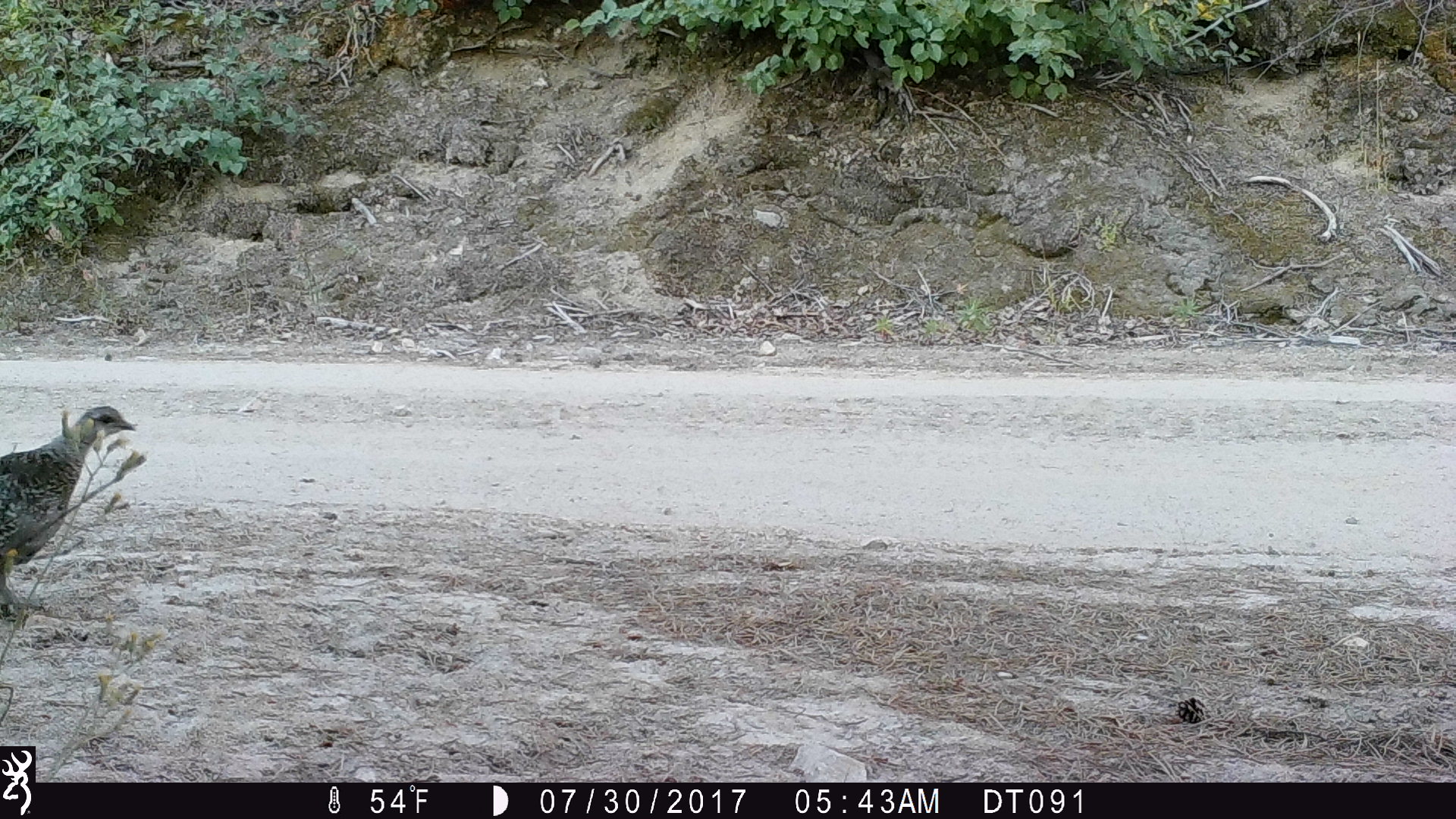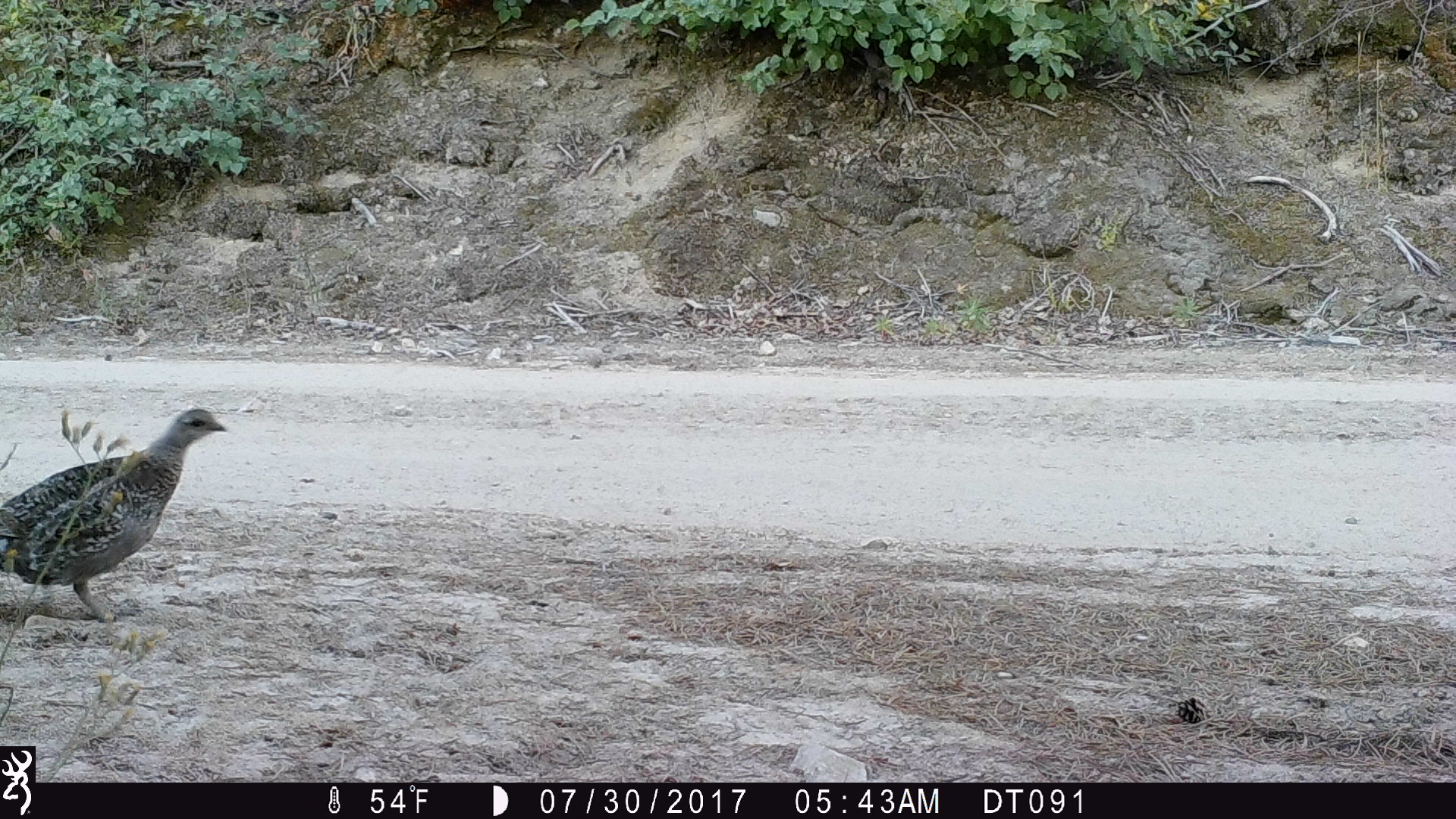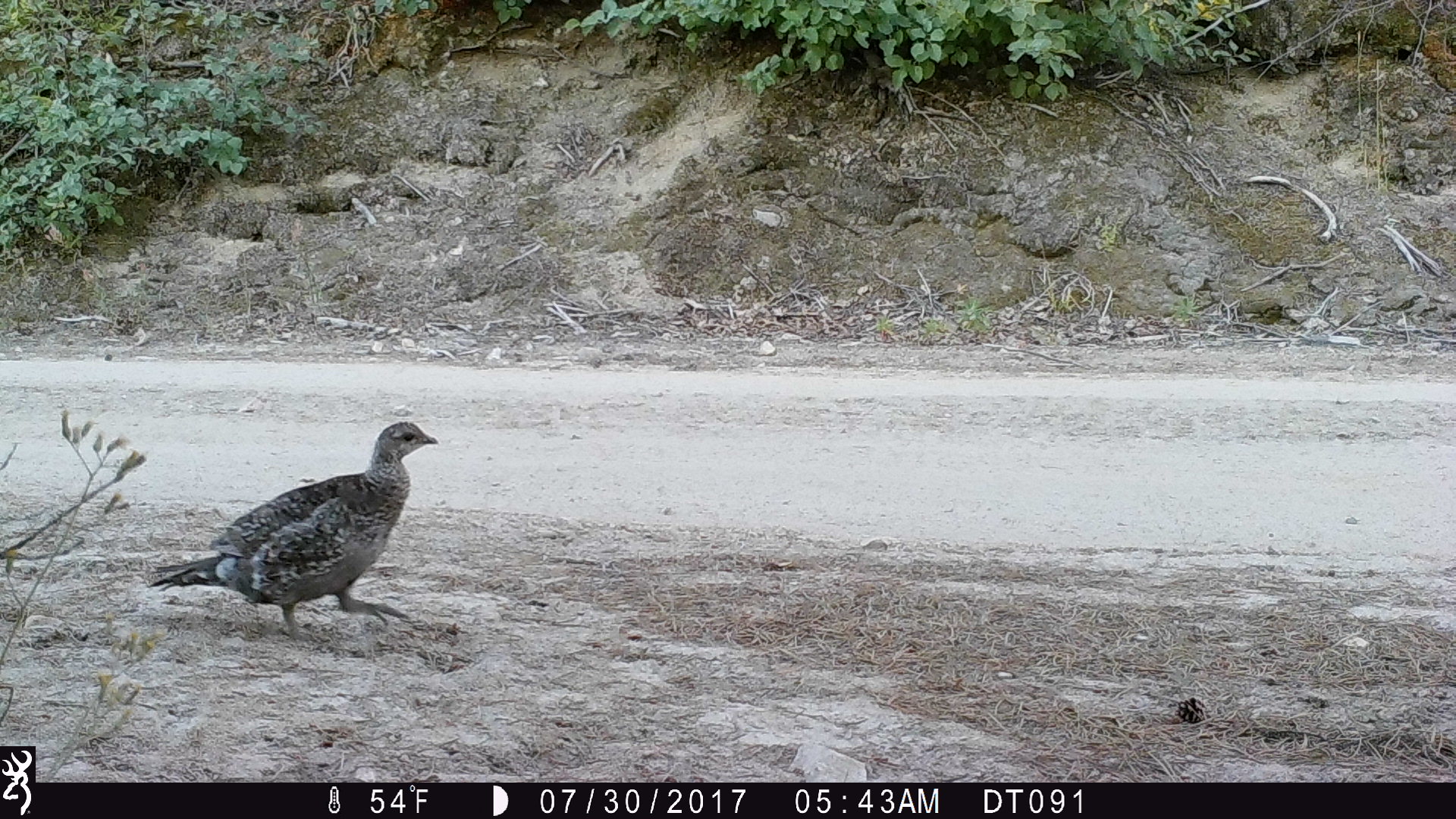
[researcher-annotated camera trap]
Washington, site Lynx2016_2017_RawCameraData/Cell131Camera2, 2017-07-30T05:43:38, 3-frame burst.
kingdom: Animalia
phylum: Chordata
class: Aves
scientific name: Aves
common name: birds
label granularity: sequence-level